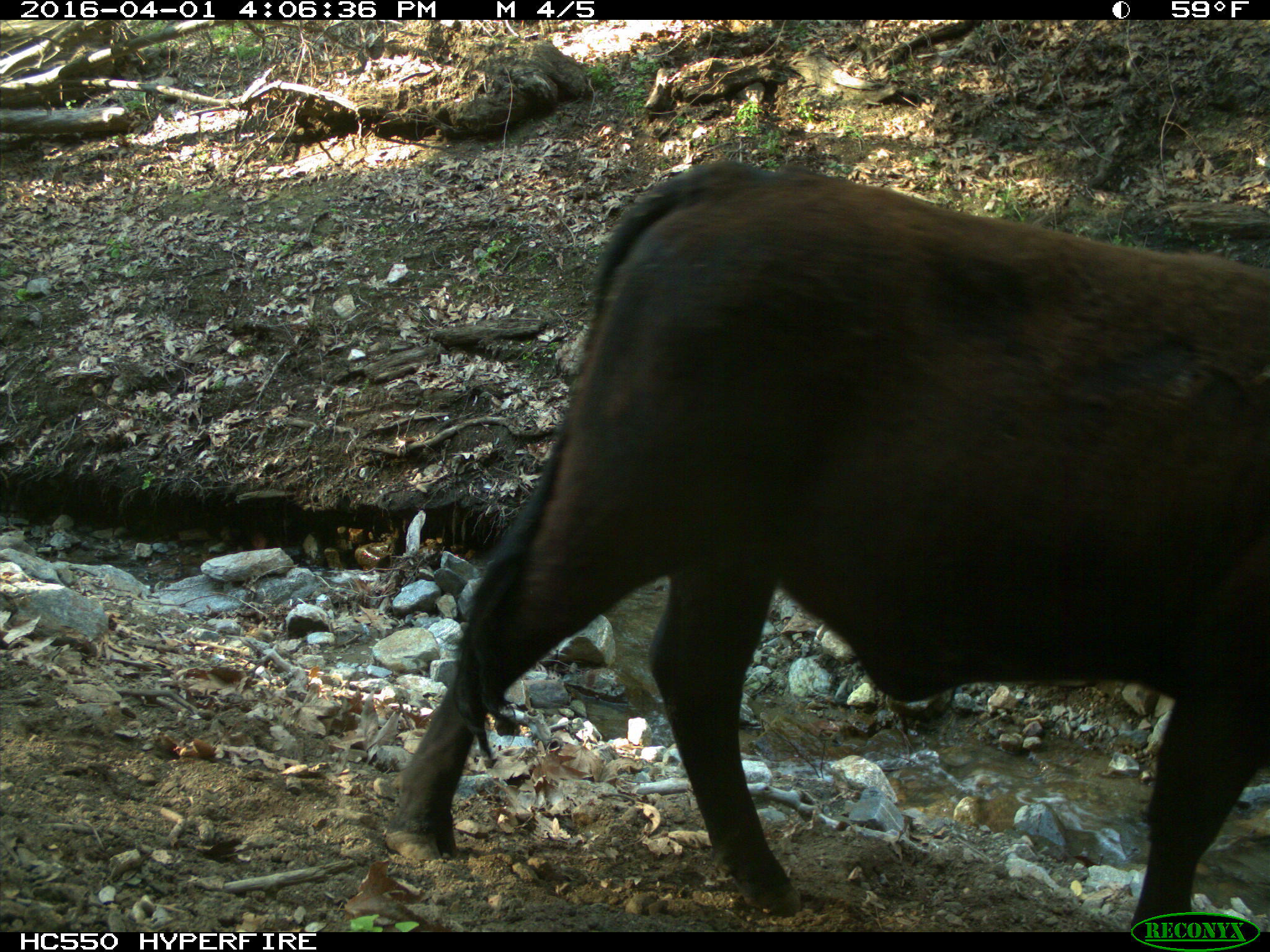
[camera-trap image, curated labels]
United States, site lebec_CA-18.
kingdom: Animalia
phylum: Chordata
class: Mammalia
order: Artiodactyla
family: Bovidae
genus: Bos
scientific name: Bos taurus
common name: domestic cow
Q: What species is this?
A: Bos taurus (domestic cow).